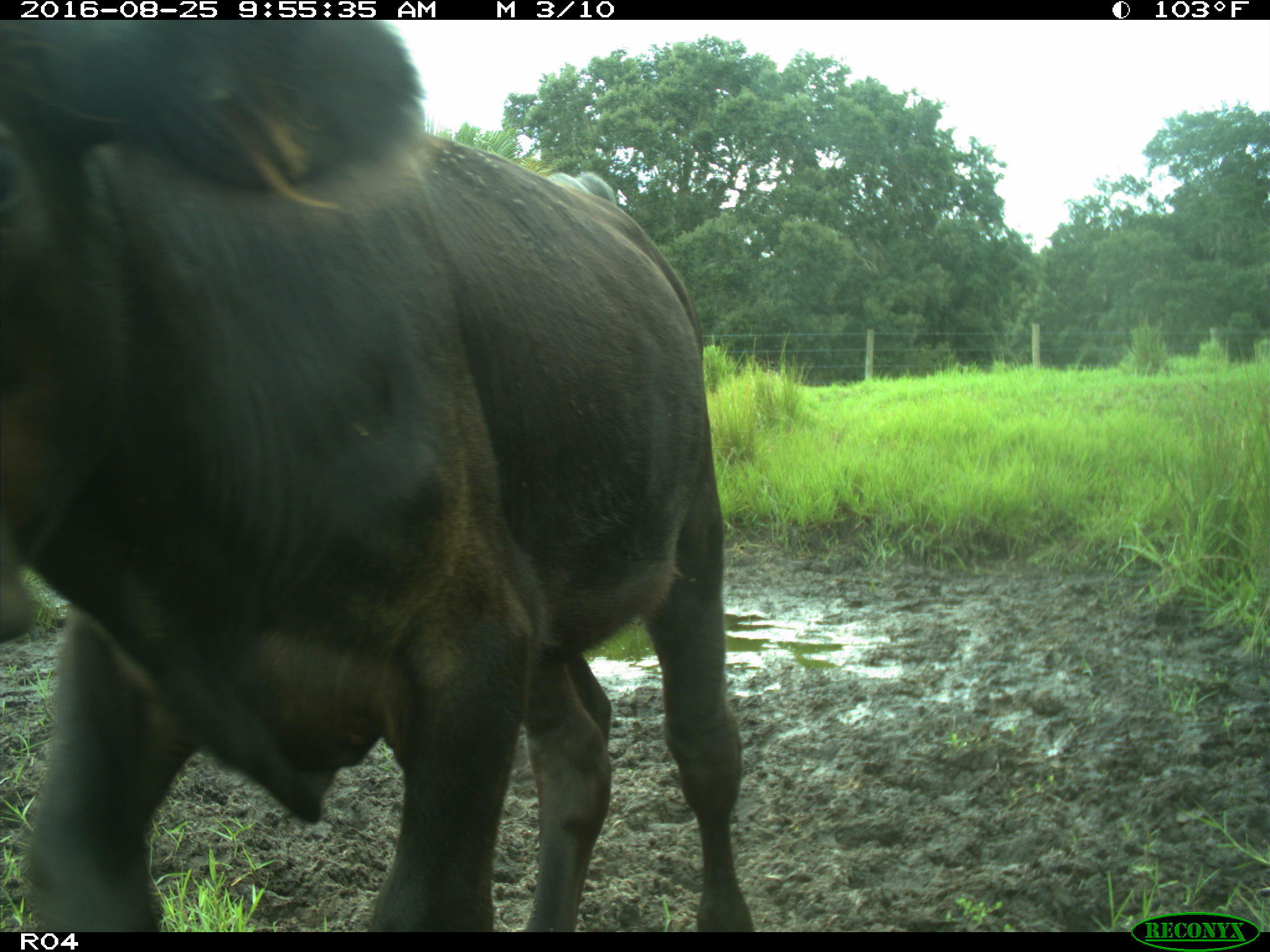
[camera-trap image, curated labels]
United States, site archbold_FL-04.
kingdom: Animalia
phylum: Chordata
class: Mammalia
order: Artiodactyla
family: Bovidae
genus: Bos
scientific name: Bos taurus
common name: domestic cow